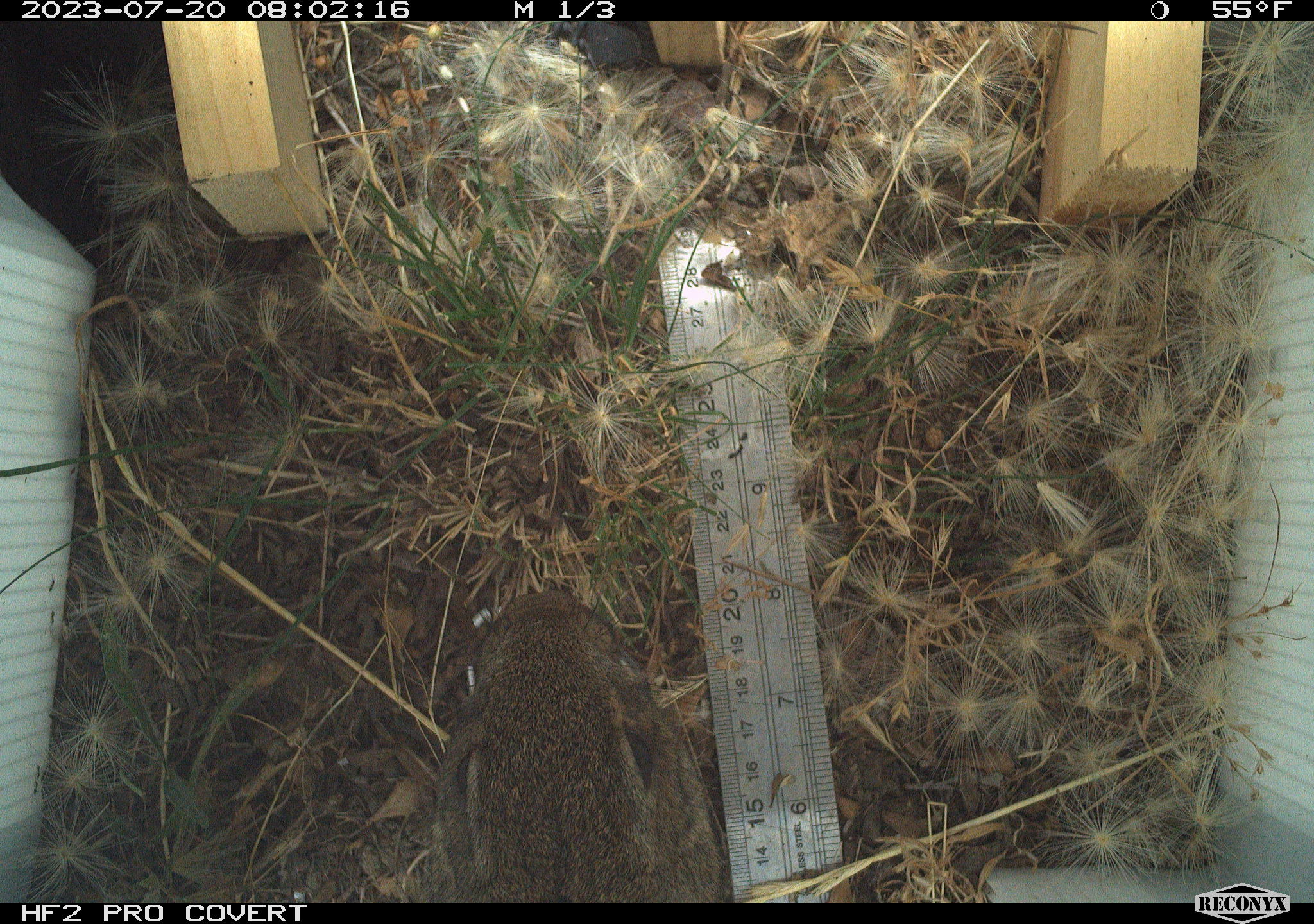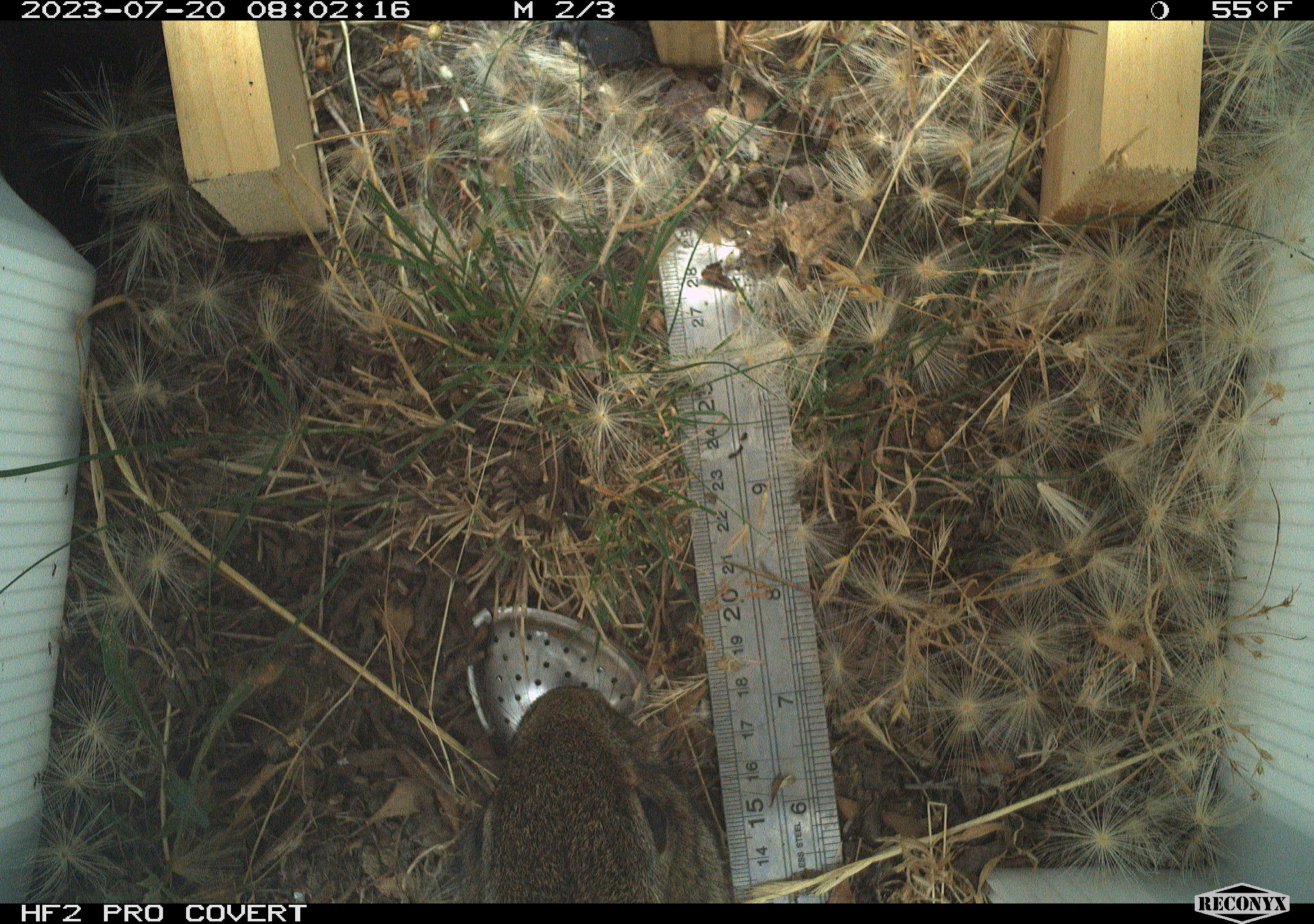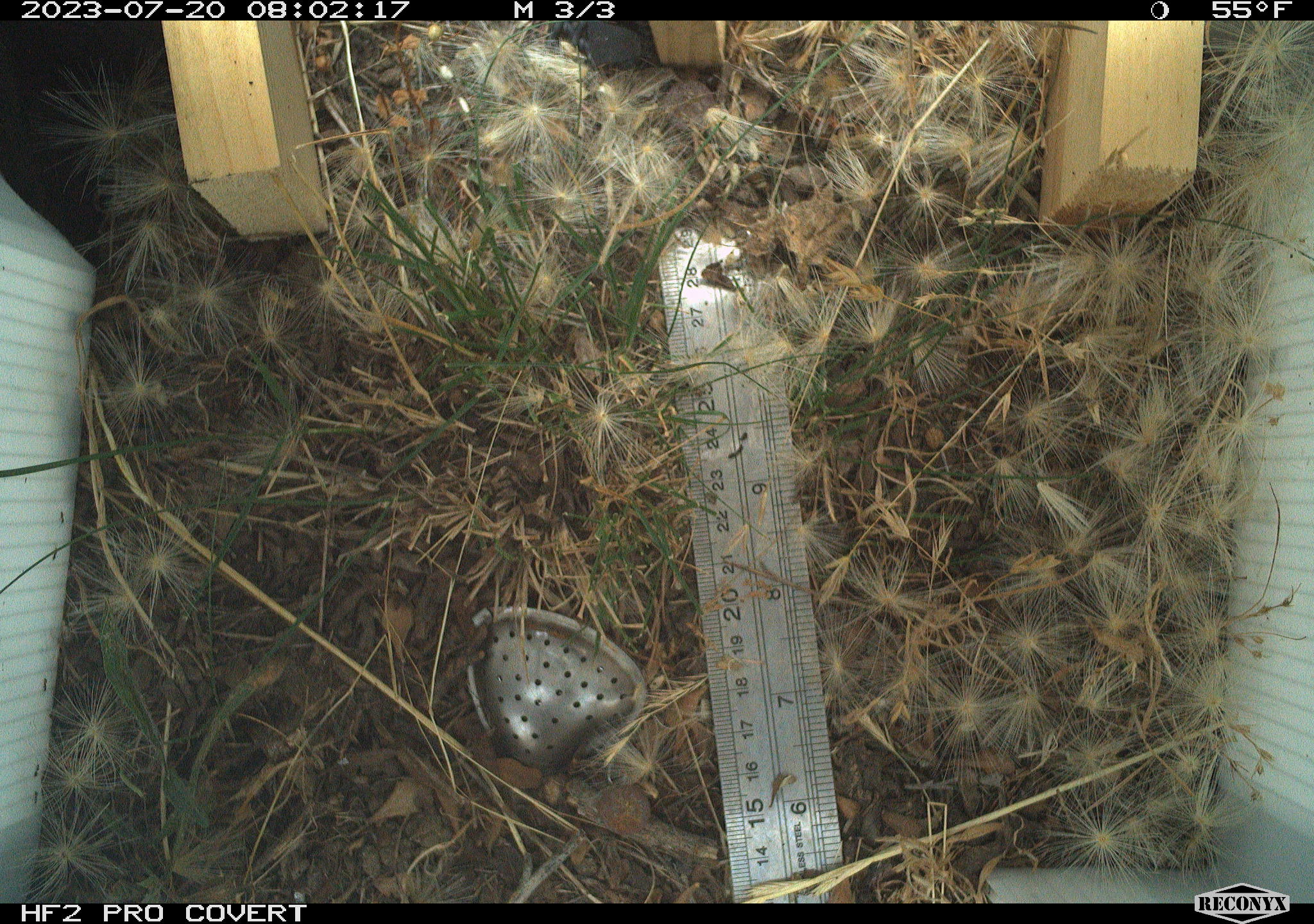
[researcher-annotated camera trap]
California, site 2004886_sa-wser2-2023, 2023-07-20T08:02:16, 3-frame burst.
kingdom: Animalia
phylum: Chordata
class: Mammalia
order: Lagomorpha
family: Leporidae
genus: Sylvilagus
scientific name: Sylvilagus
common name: cottontail rabbits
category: sylvilagus species